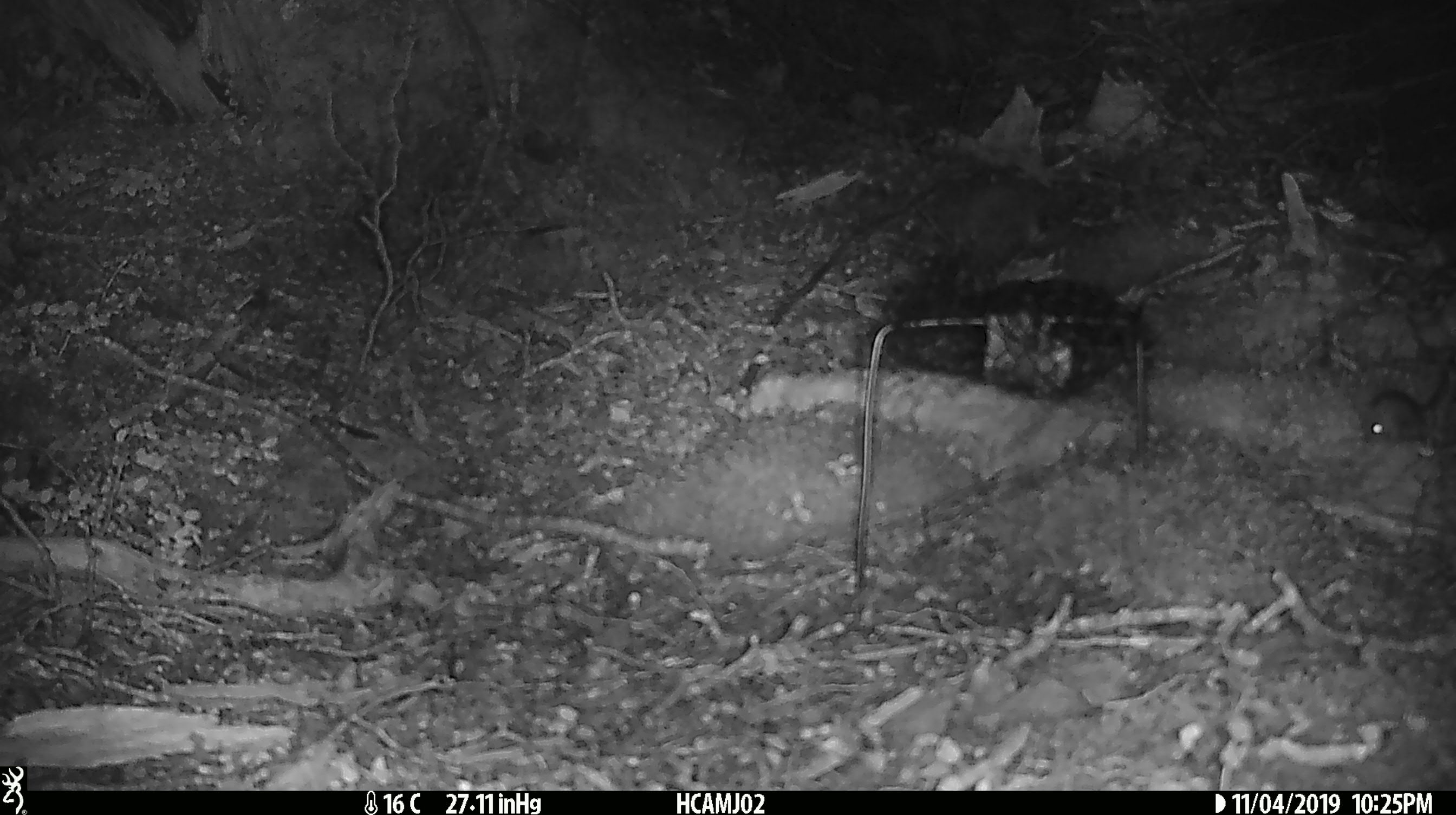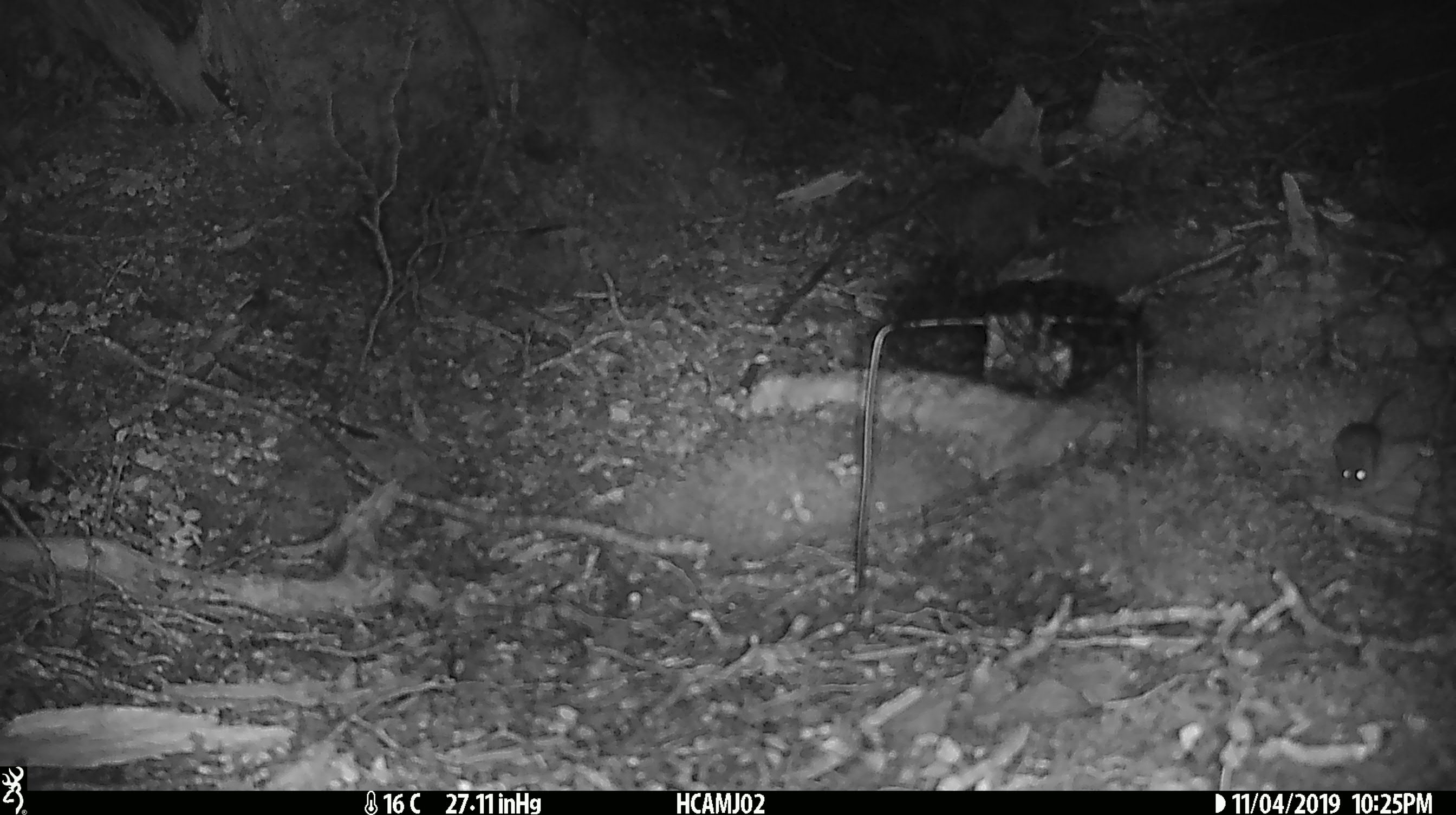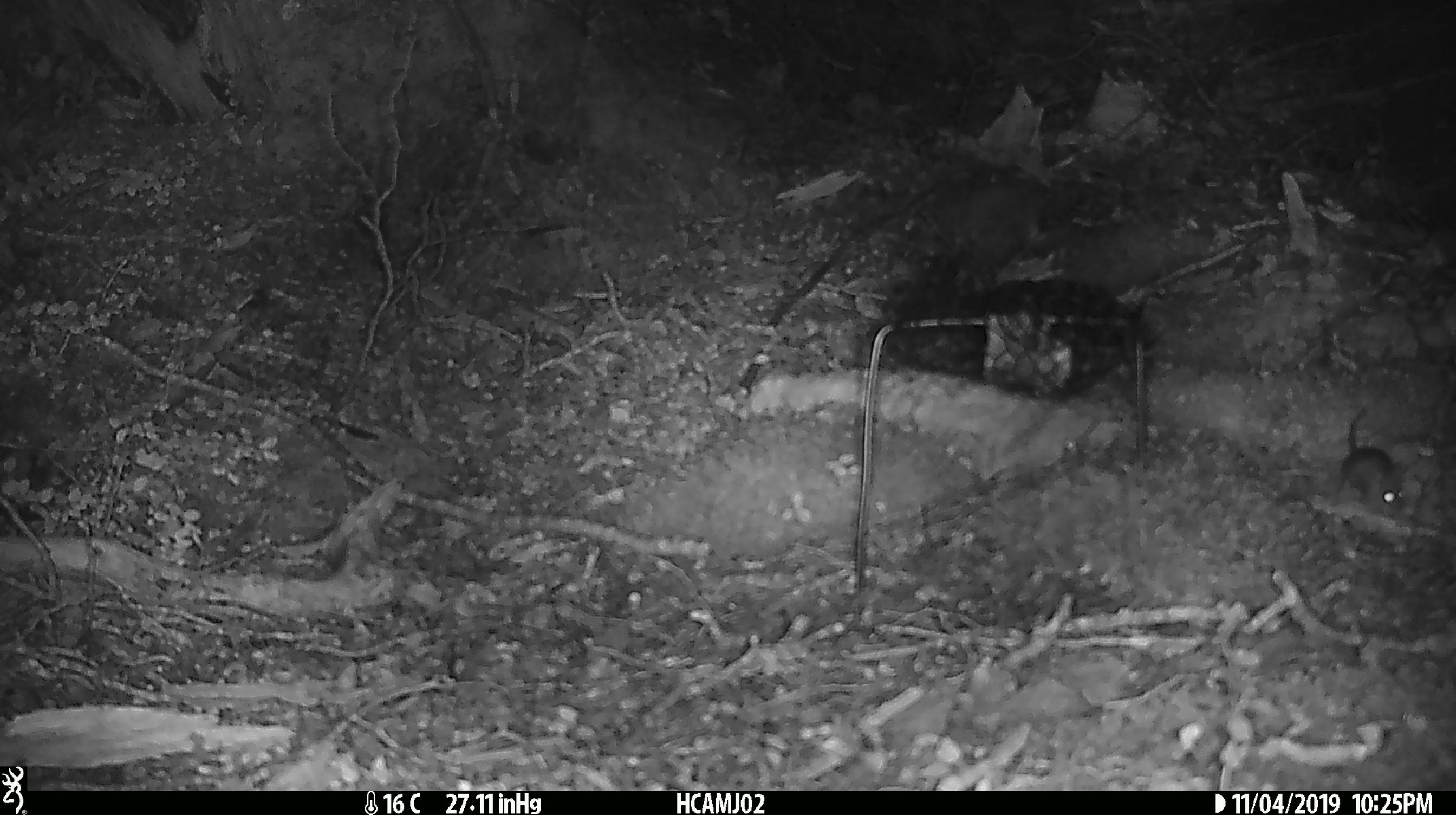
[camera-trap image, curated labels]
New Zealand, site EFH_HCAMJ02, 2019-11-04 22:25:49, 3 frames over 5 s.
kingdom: Animalia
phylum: Chordata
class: Mammalia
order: Rodentia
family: Muridae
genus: Mus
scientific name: Mus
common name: mouse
Mouse (Mus).